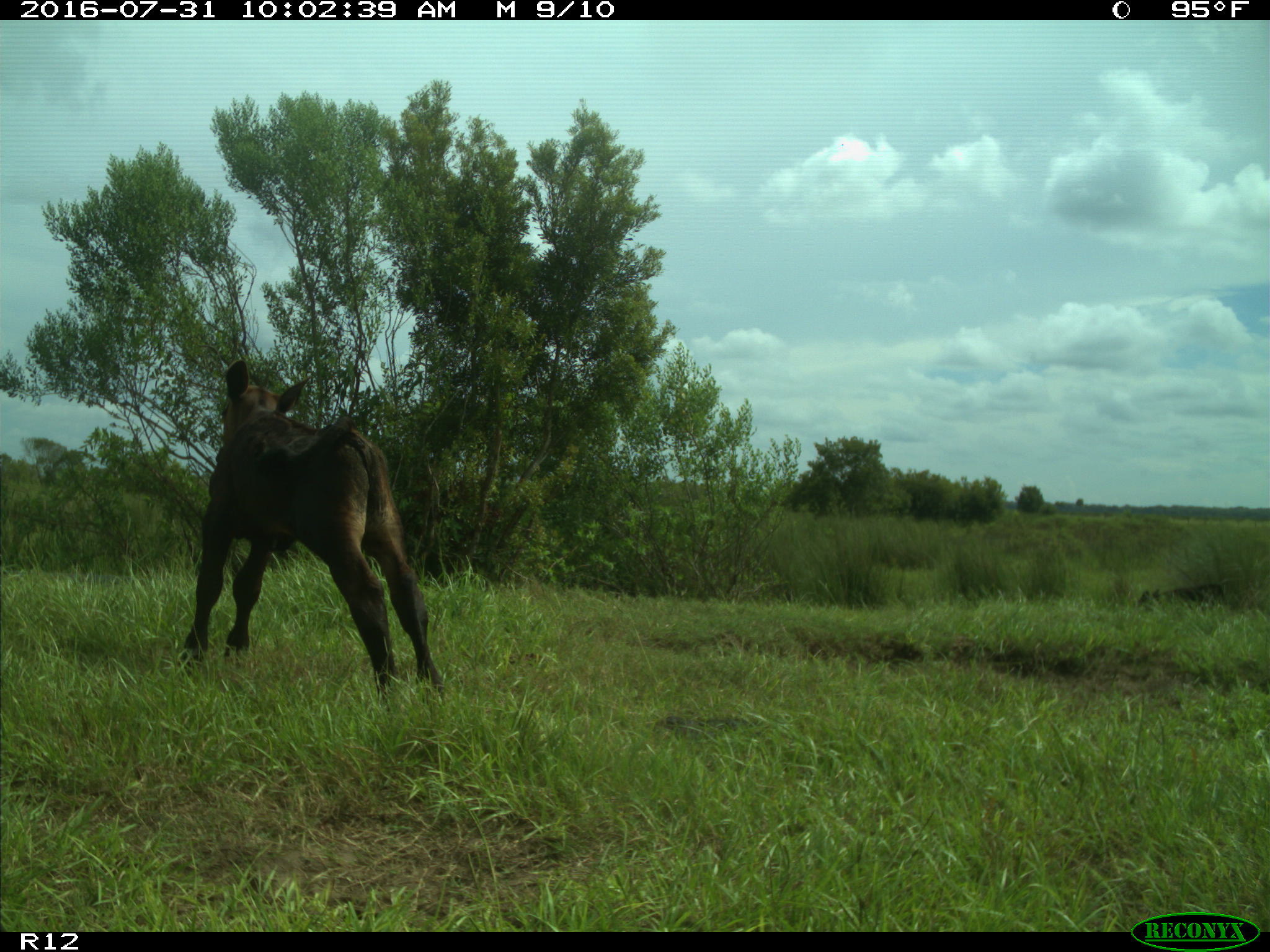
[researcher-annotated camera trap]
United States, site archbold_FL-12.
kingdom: Animalia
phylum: Chordata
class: Mammalia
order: Artiodactyla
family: Bovidae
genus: Bos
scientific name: Bos taurus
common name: domestic cow